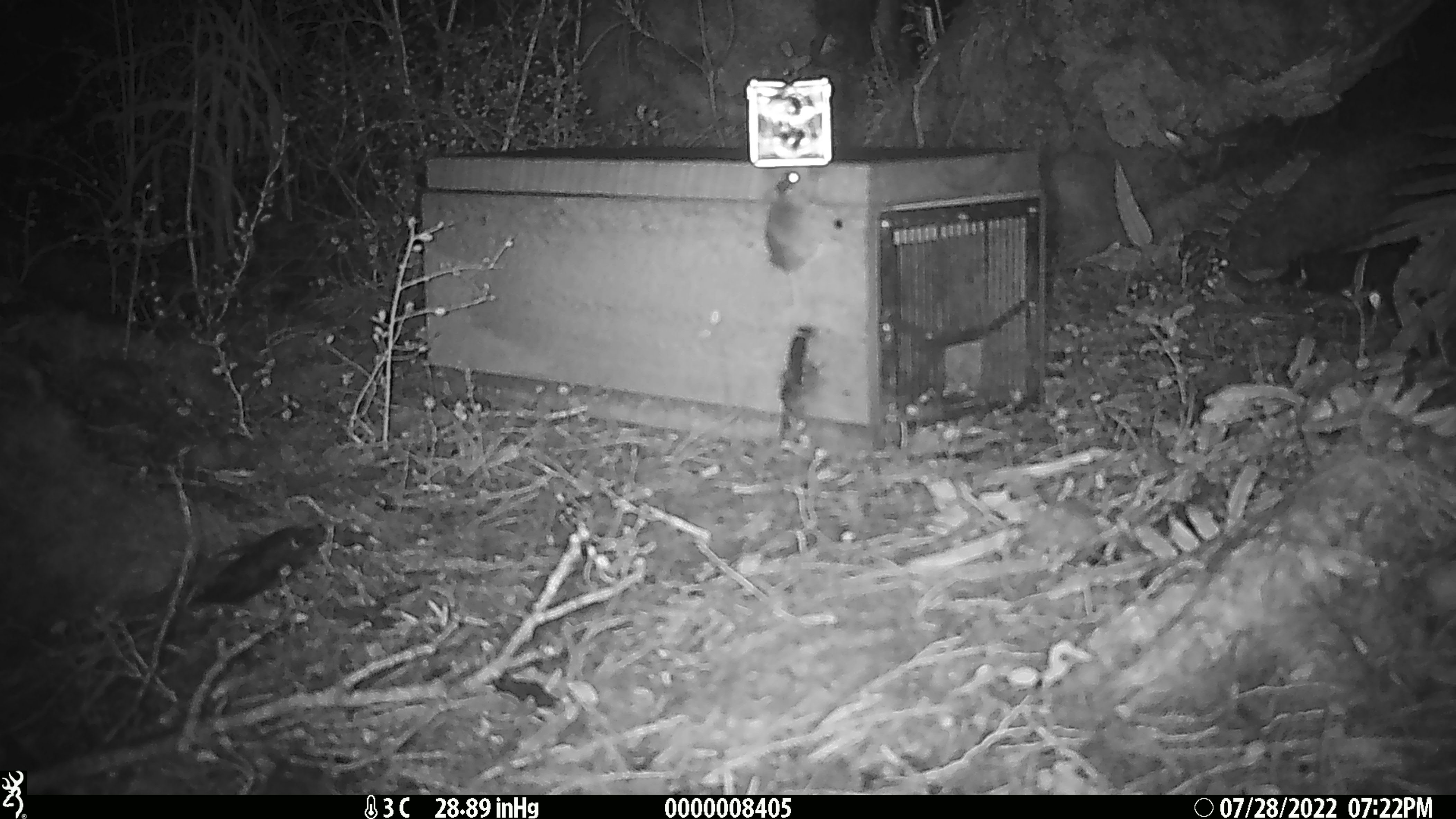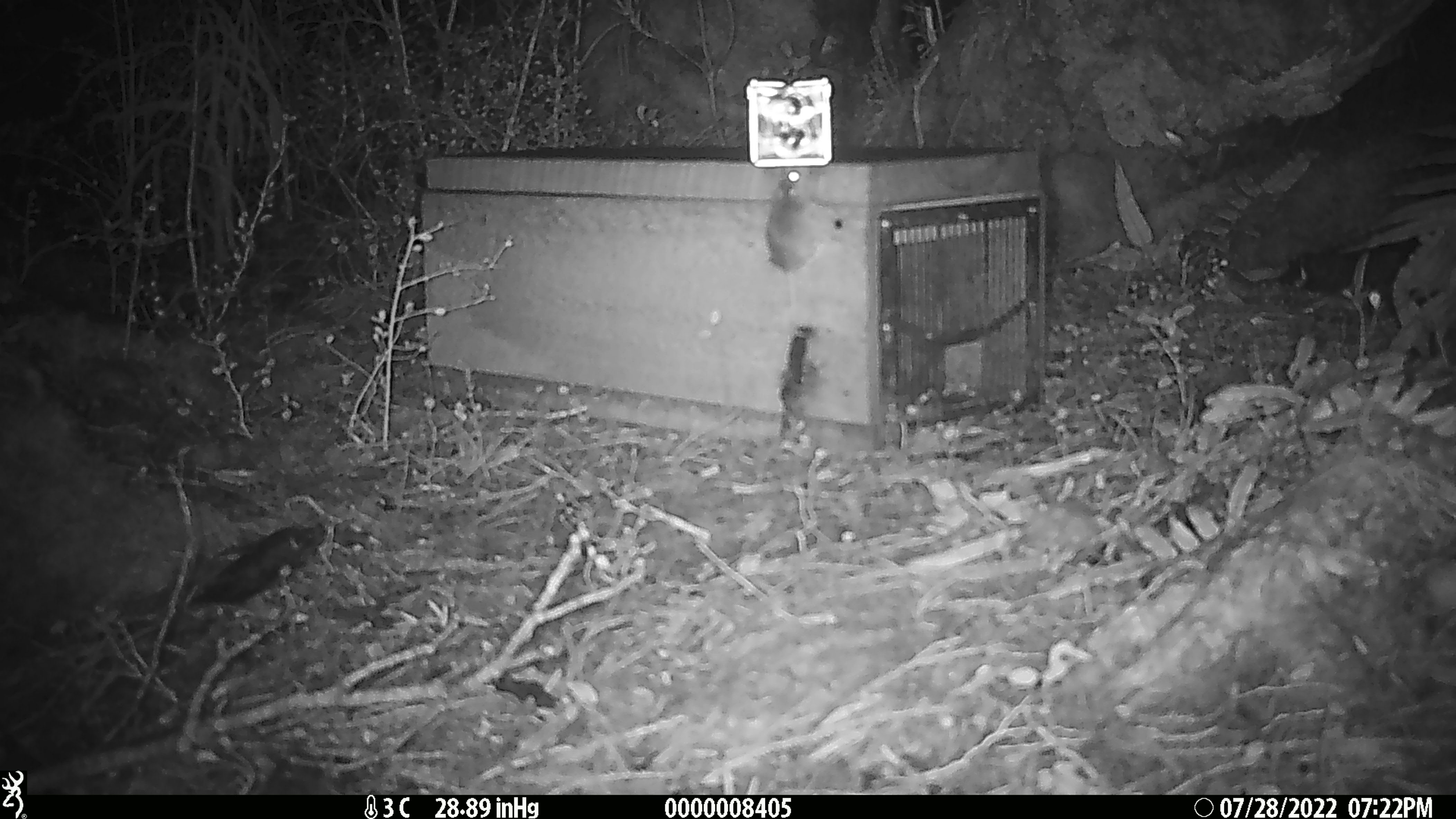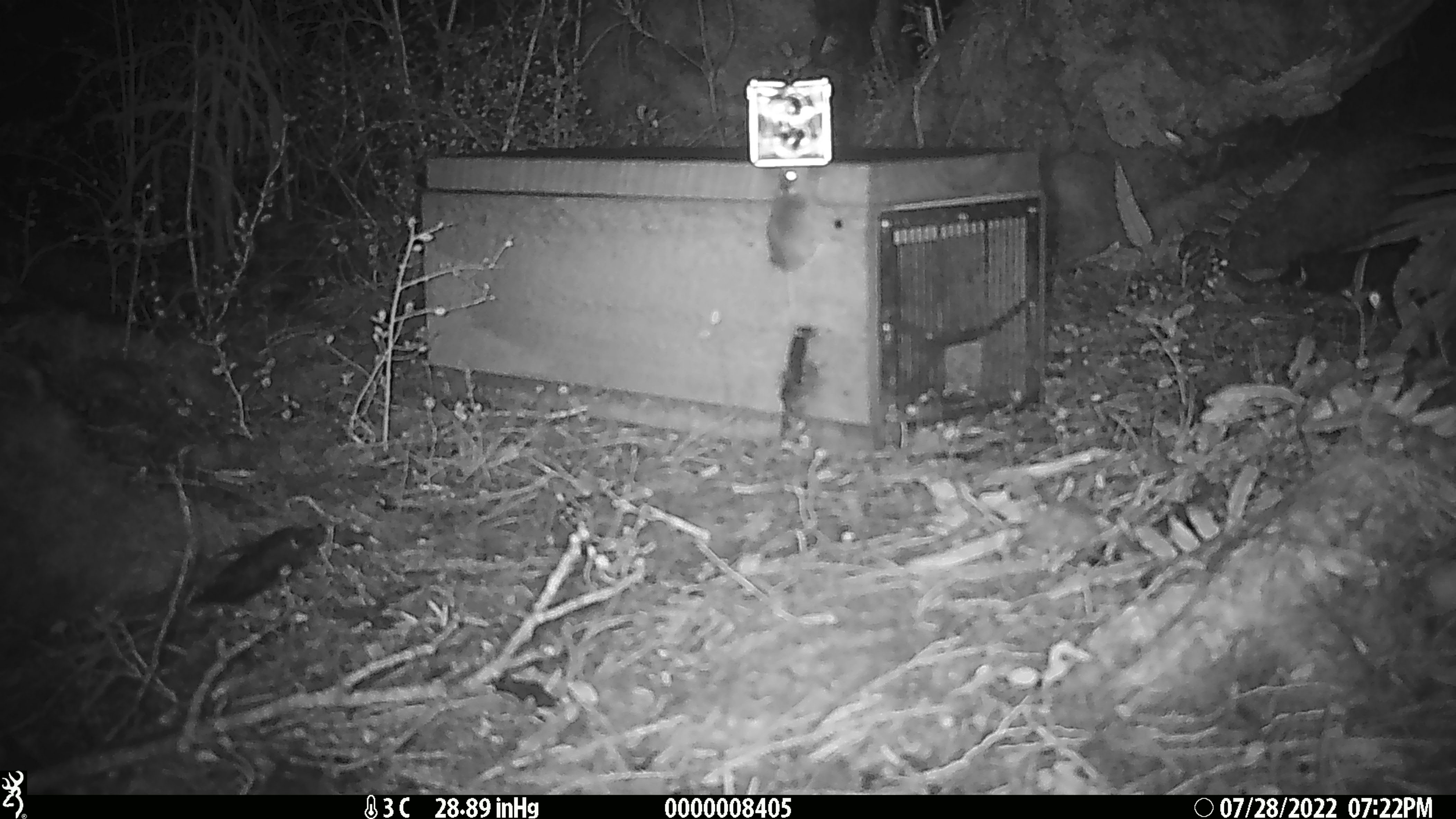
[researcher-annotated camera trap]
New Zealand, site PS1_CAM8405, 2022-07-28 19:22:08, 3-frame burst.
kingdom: Animalia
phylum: Chordata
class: Mammalia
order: Rodentia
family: Muridae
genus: Mus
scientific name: Mus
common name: mouse